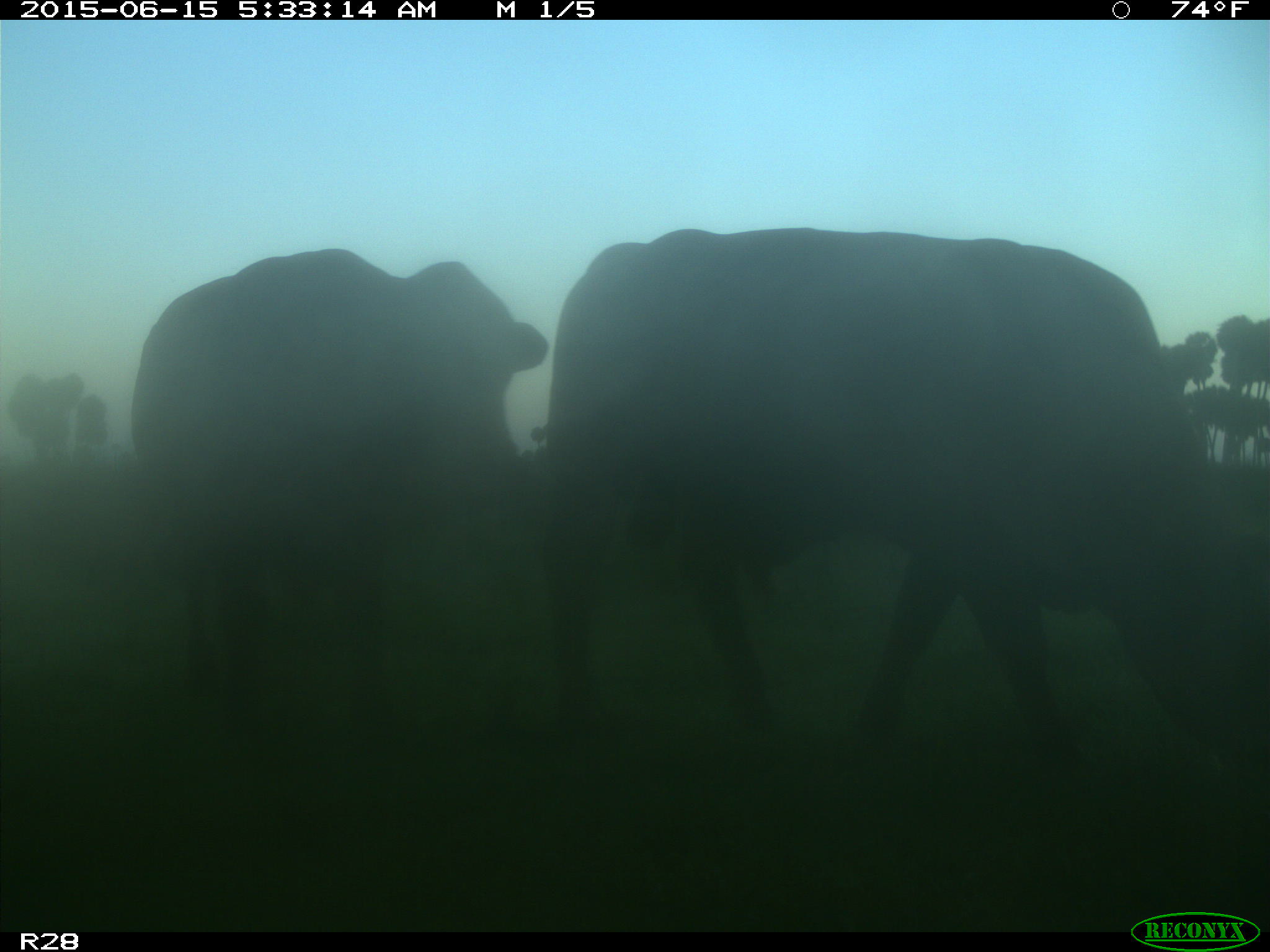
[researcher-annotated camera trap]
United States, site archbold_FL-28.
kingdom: Animalia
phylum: Chordata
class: Mammalia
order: Artiodactyla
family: Bovidae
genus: Bos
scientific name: Bos taurus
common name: domestic cow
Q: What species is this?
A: Bos taurus (domestic cow).